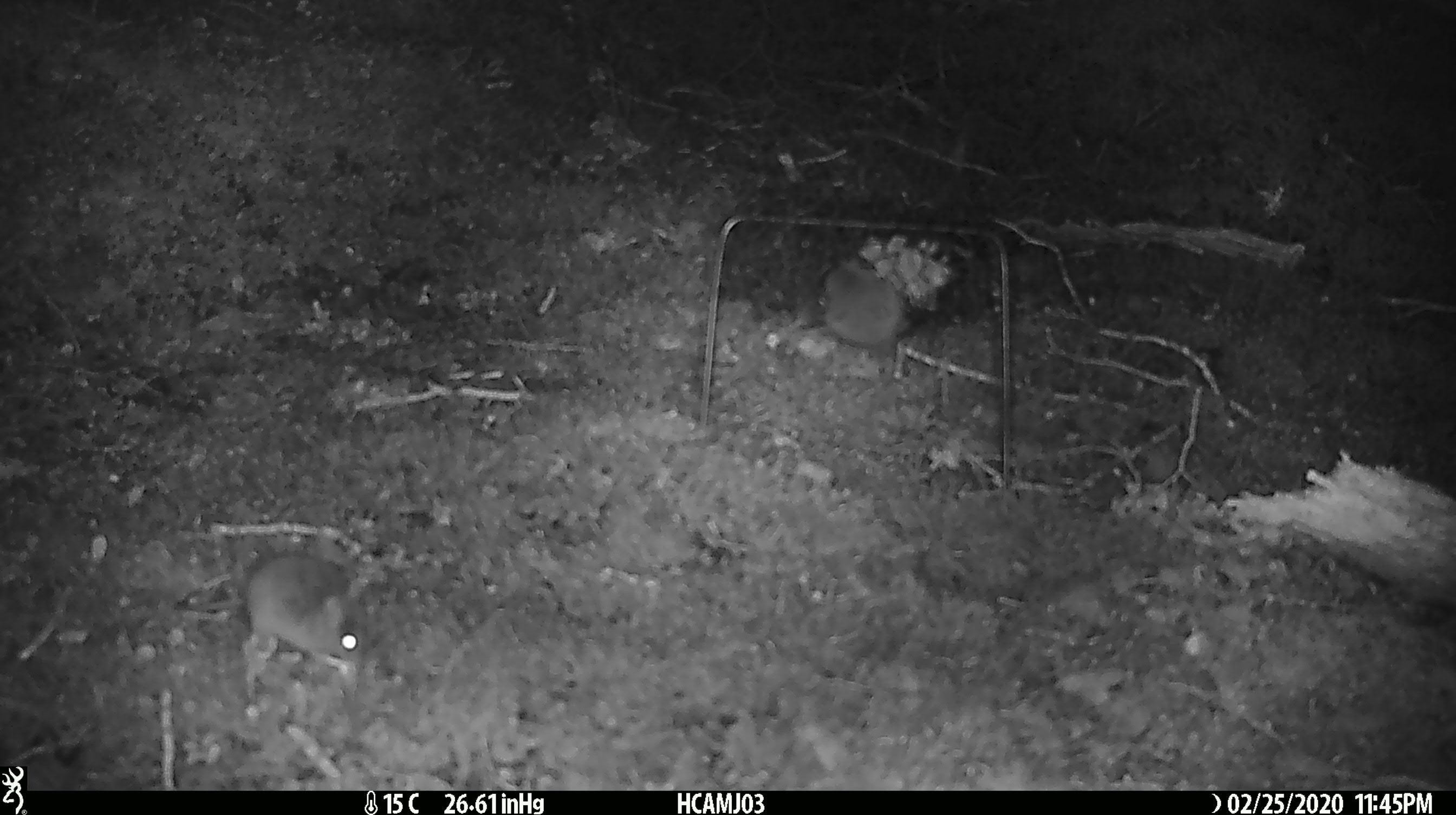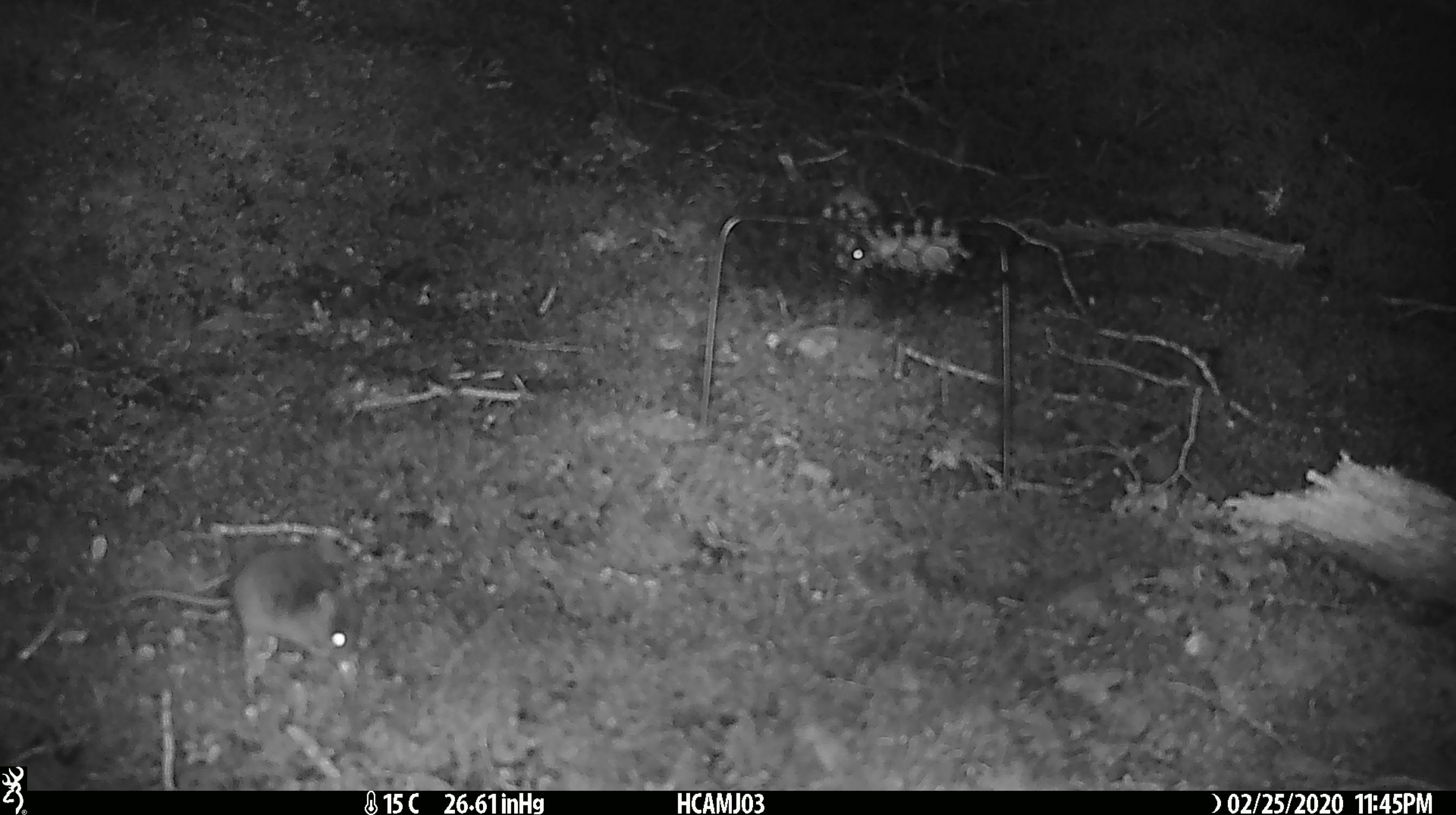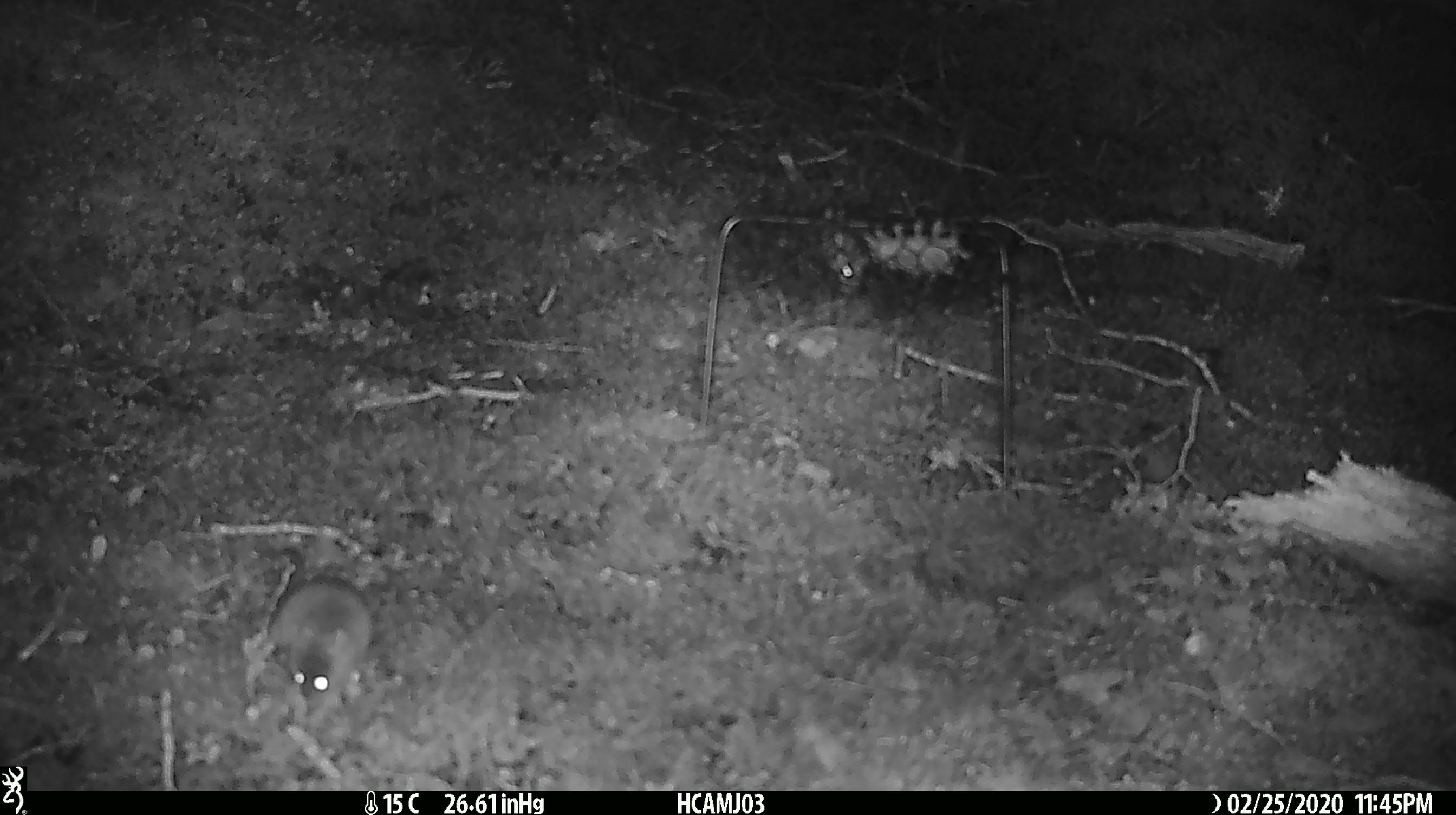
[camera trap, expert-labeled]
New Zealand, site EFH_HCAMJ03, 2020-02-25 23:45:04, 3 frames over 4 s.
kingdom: Animalia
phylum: Chordata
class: Mammalia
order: Rodentia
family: Muridae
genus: Mus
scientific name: Mus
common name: mouse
Mouse (Mus).